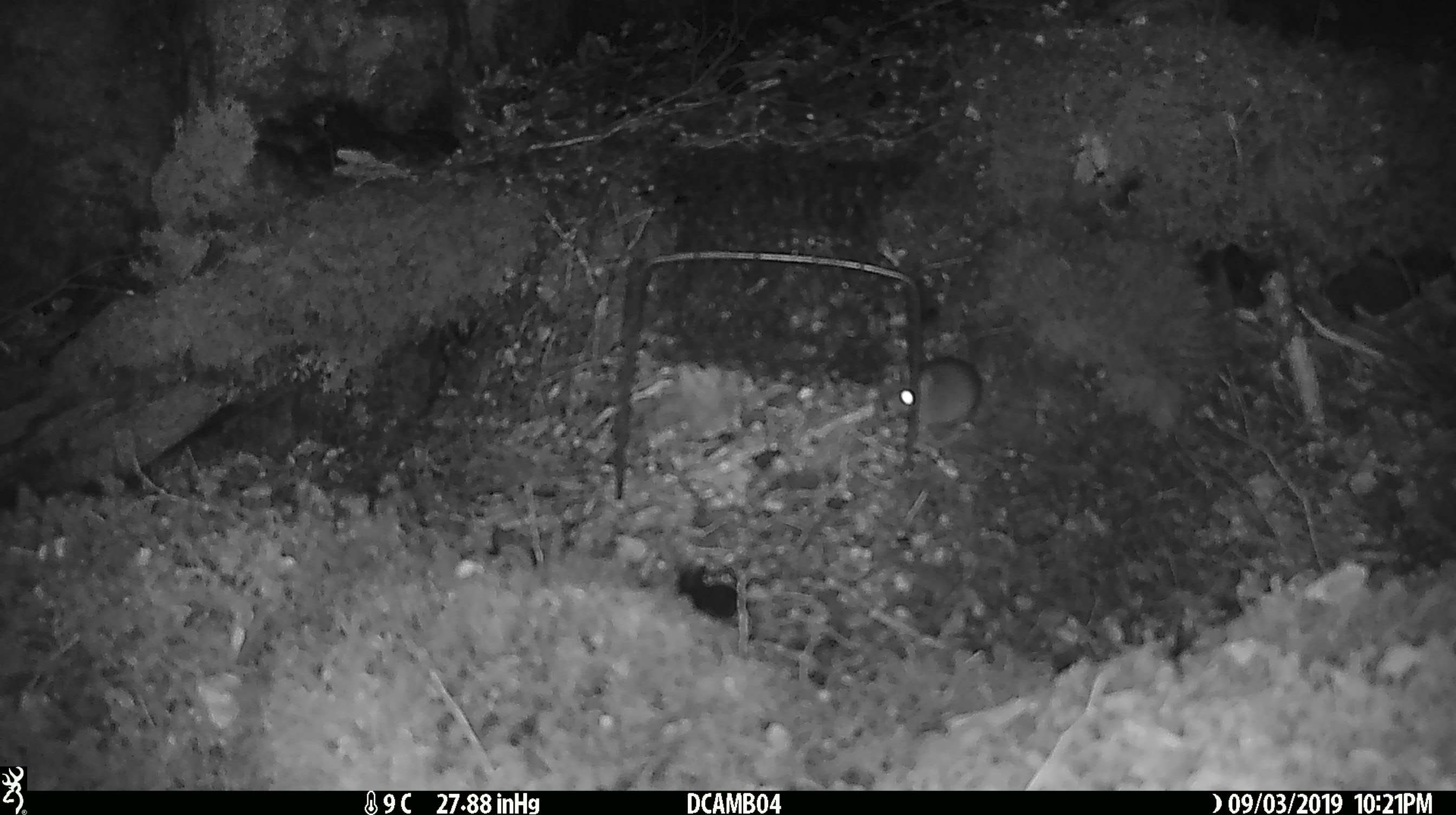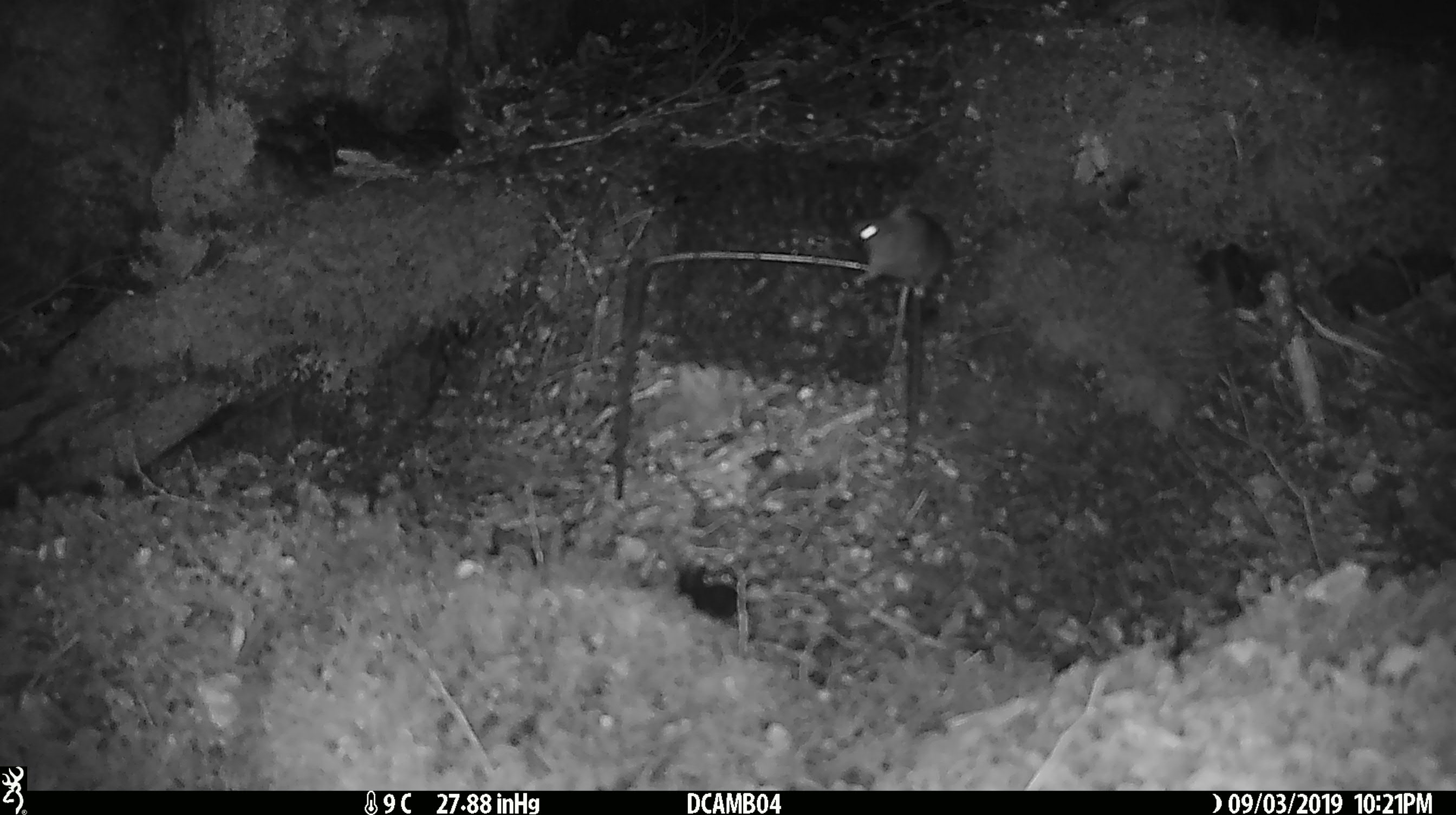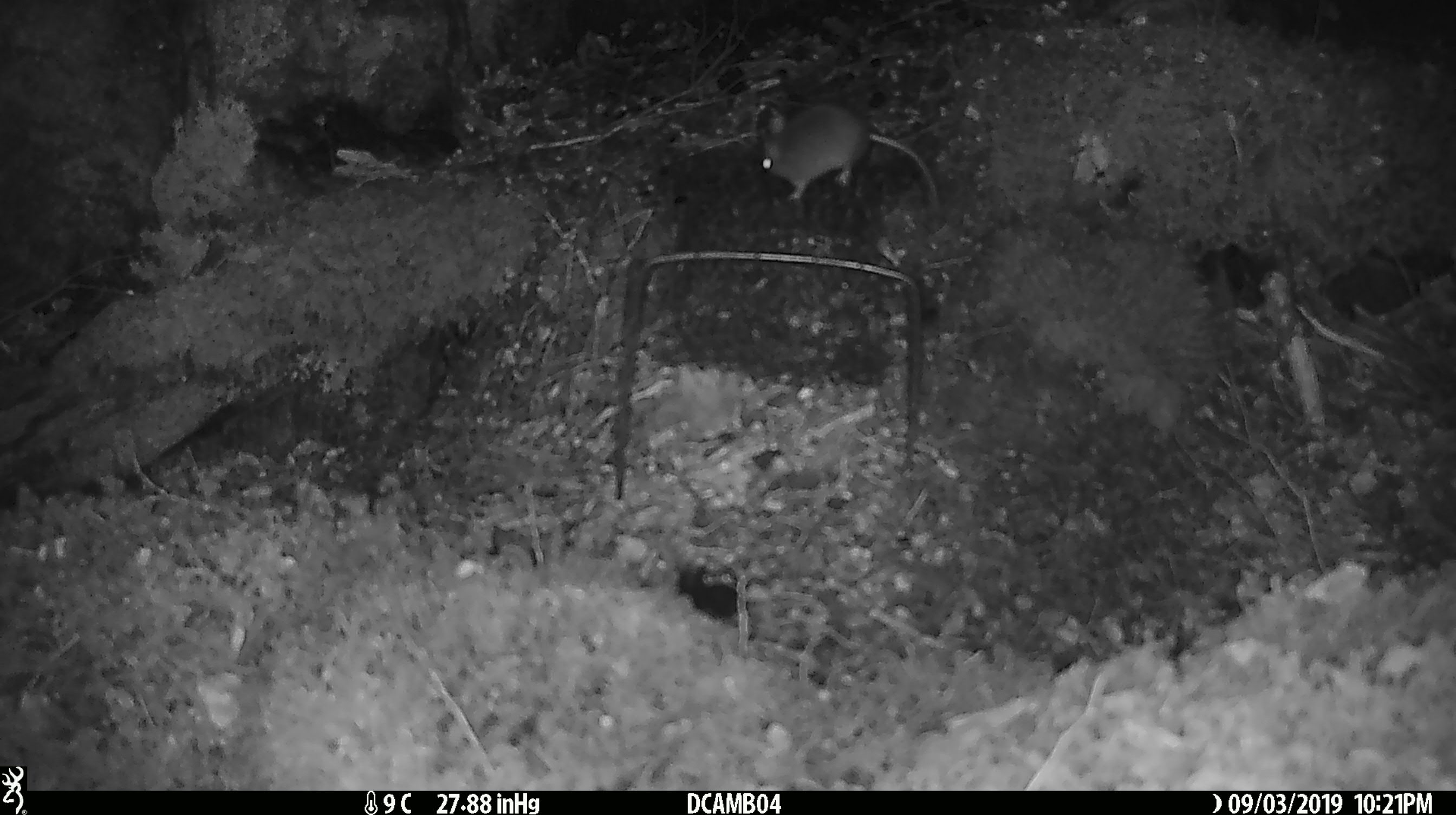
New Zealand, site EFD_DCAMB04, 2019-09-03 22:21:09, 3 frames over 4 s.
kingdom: Animalia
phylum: Chordata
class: Mammalia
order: Rodentia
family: Muridae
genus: Mus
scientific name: Mus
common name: mouse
Mouse (Mus).